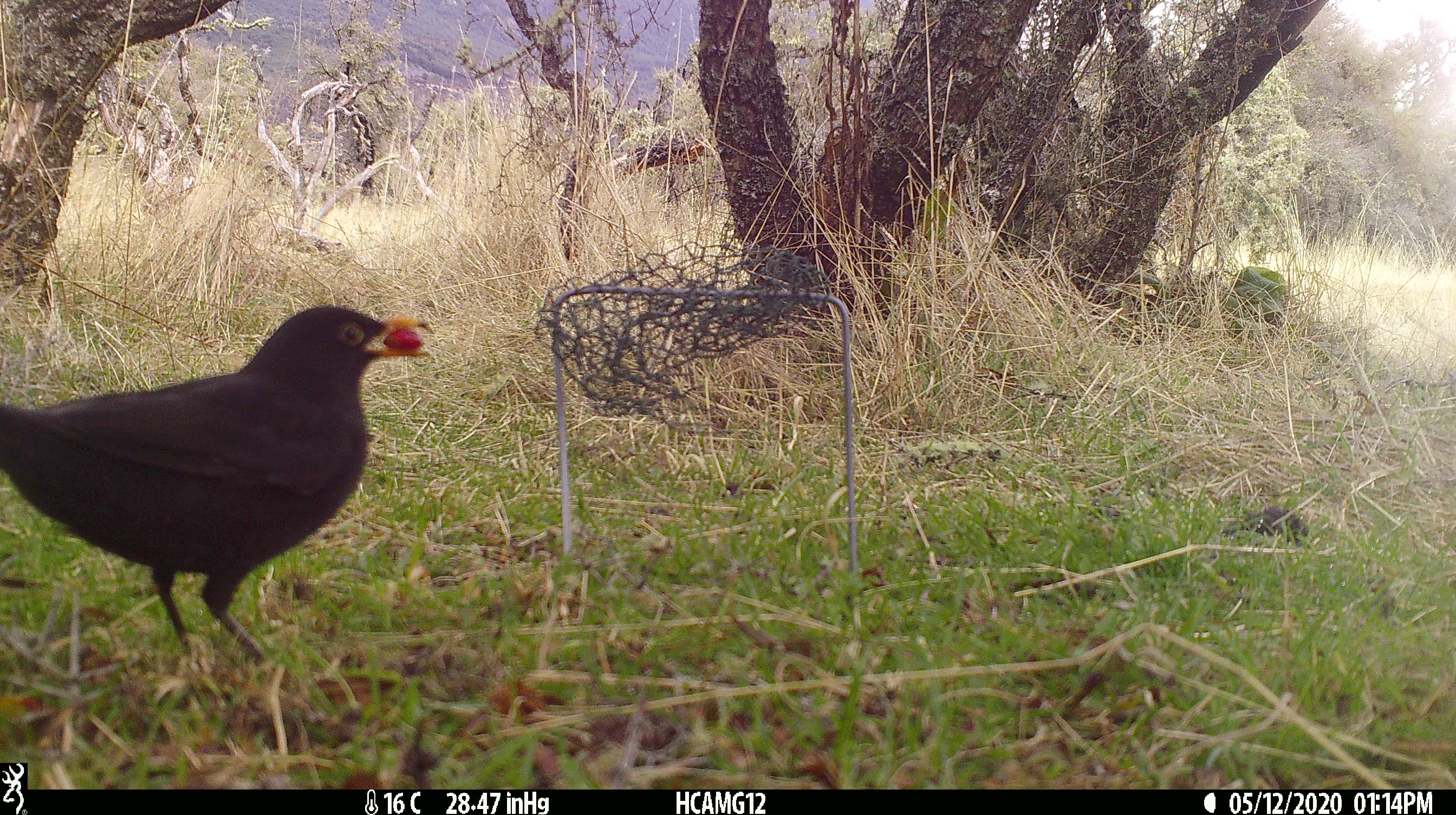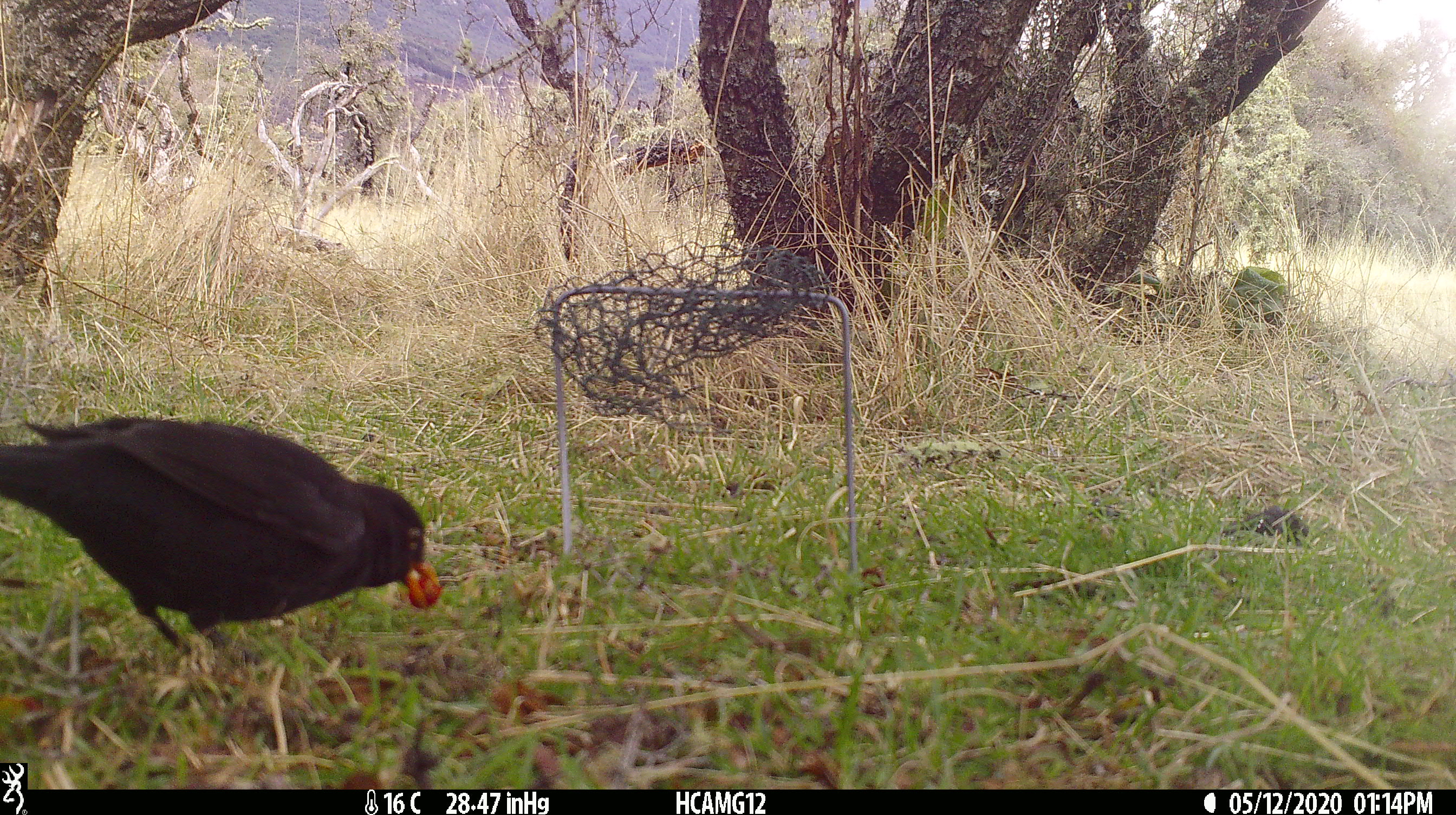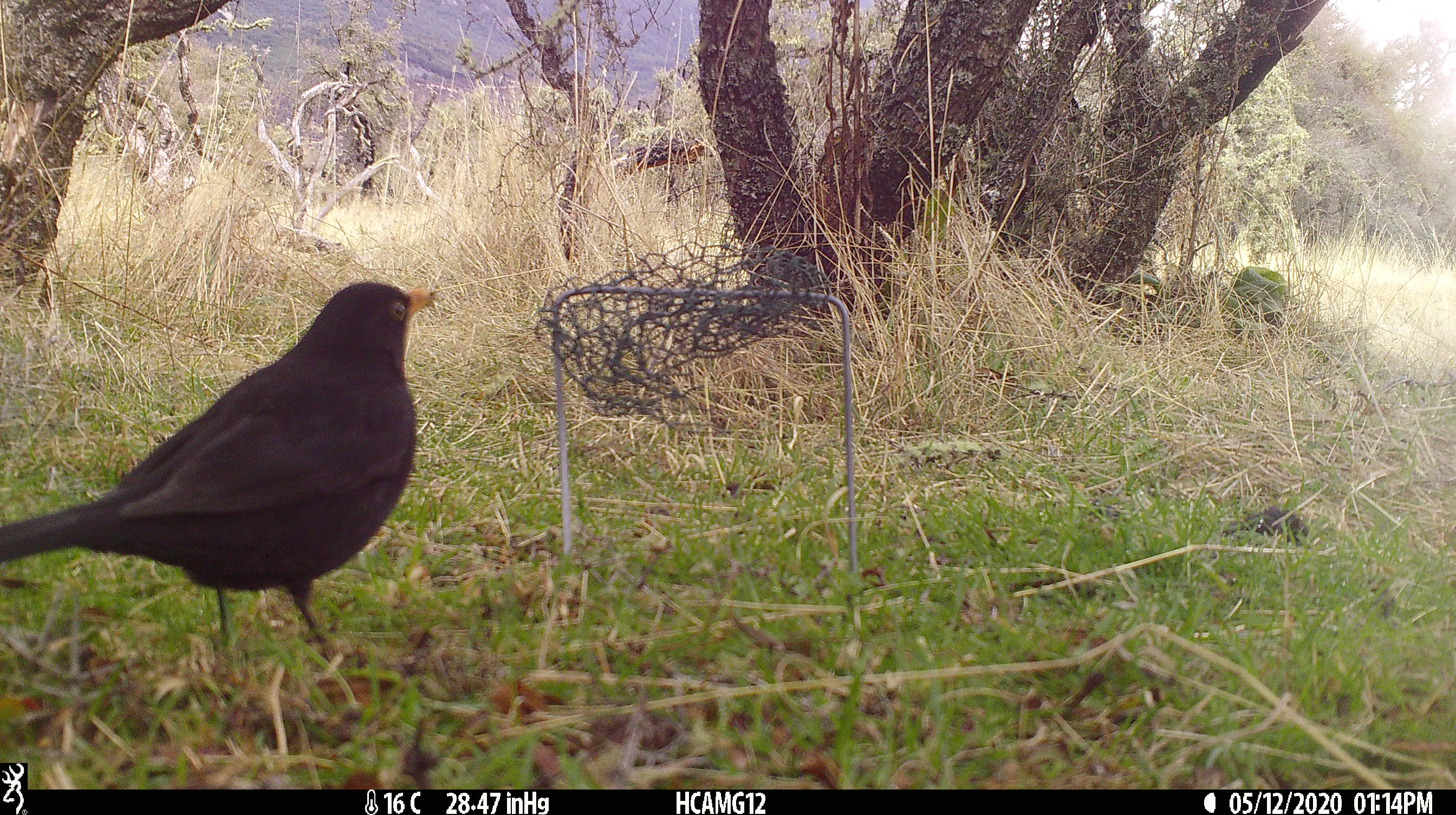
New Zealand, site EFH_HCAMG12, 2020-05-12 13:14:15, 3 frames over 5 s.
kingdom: Animalia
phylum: Chordata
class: Aves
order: Passeriformes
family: Turdidae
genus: Turdus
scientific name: Turdus merula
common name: eurasian blackbird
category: blackbird